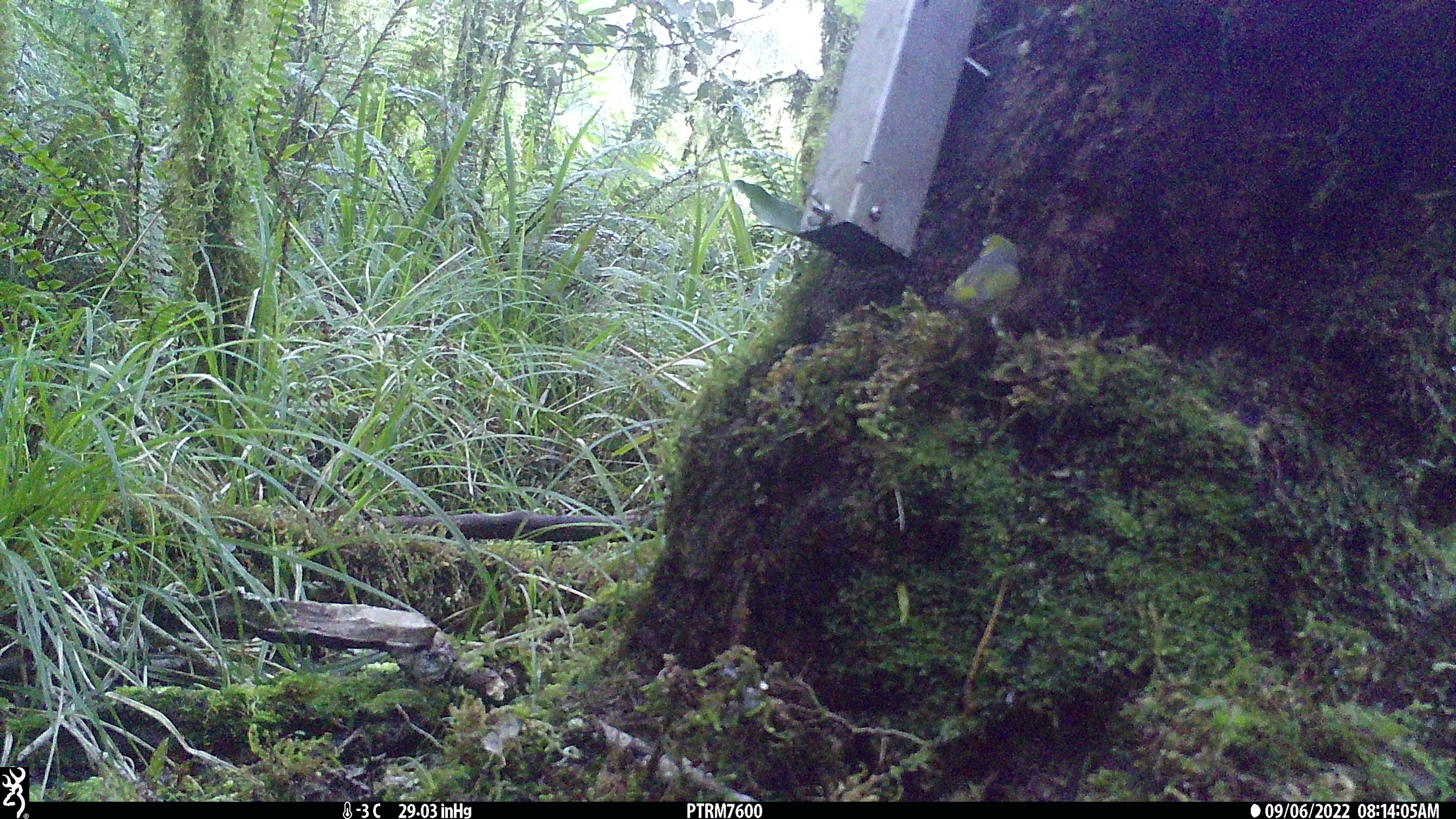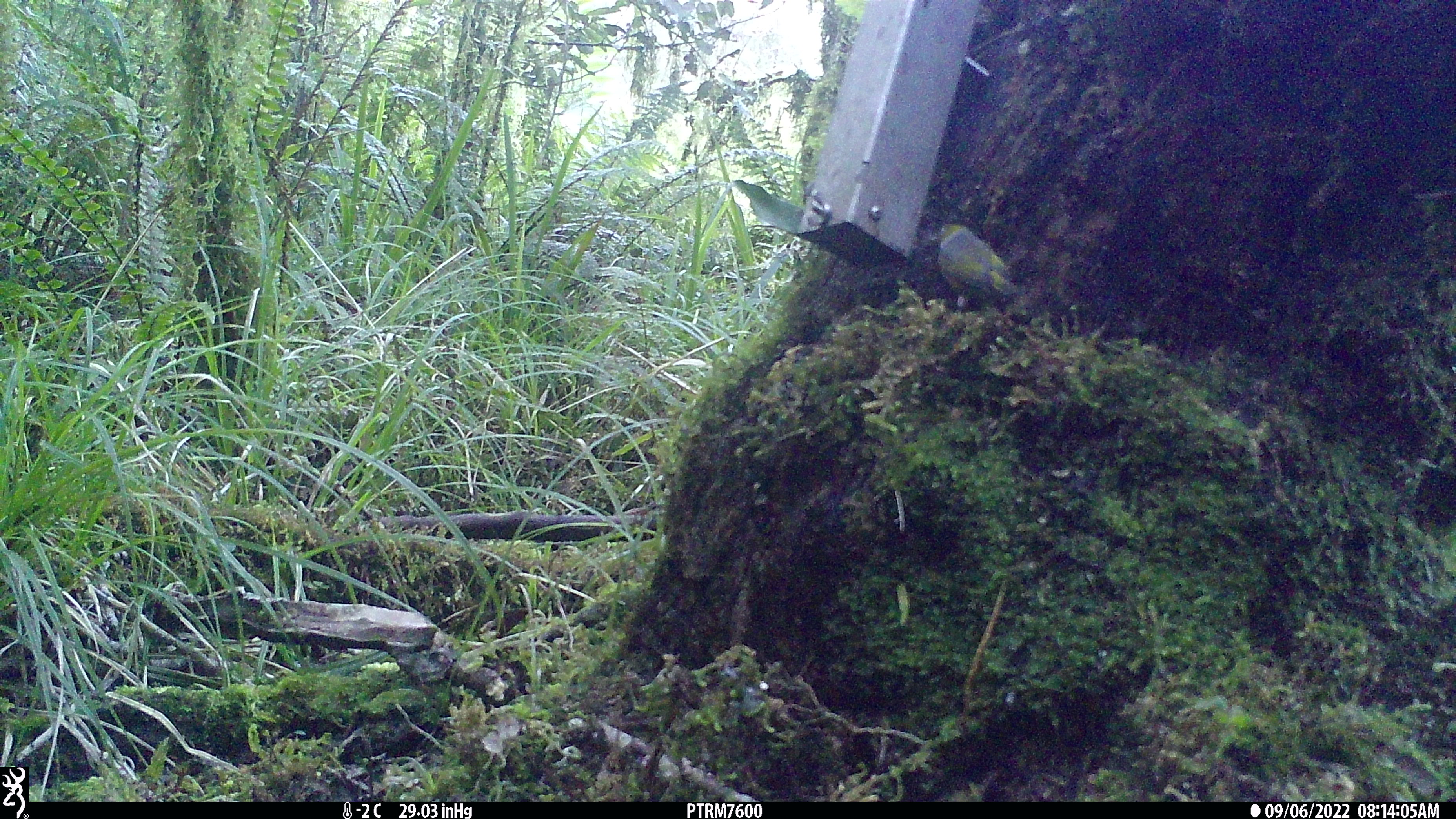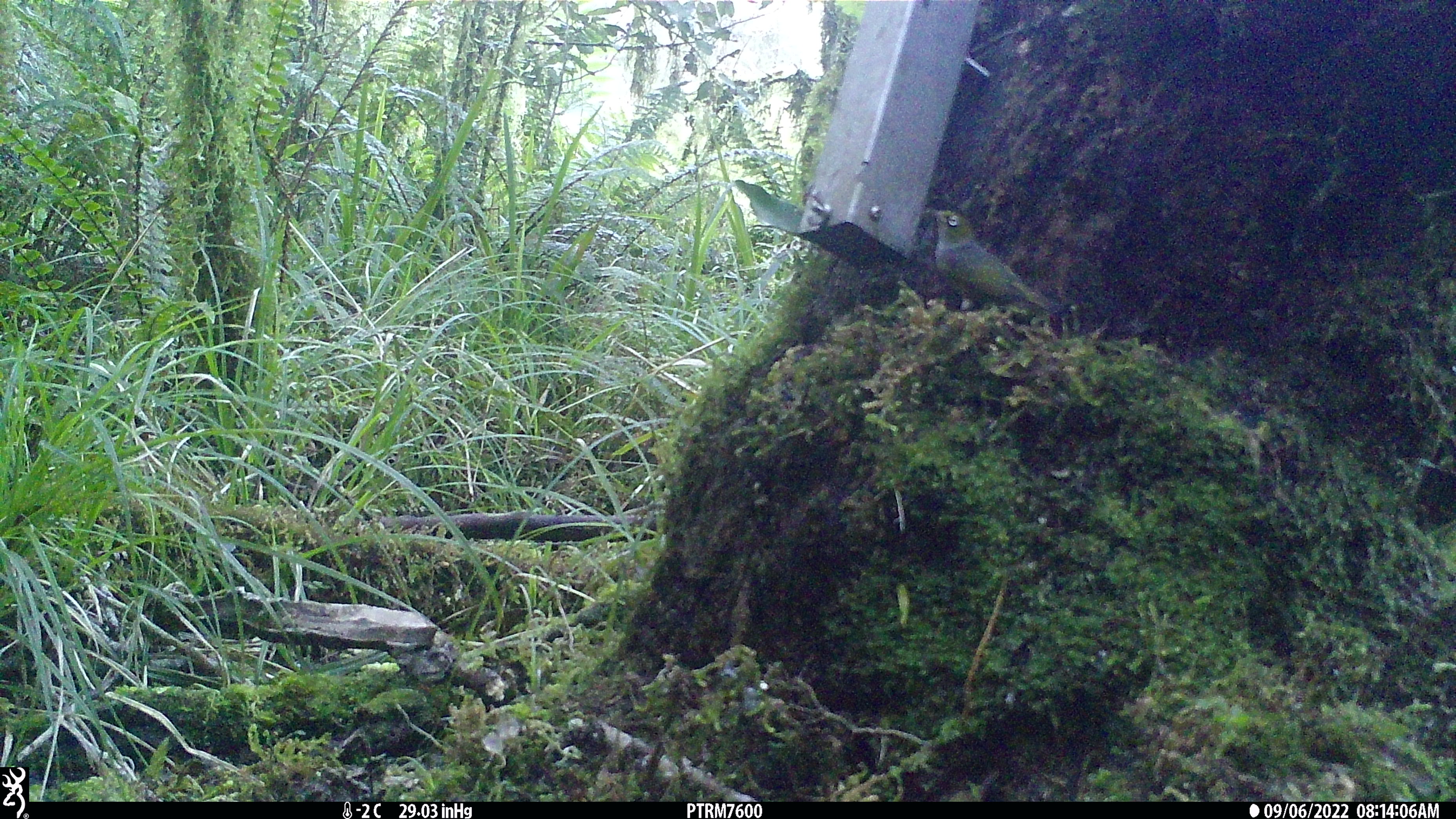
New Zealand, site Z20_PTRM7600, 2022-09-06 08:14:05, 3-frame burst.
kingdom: Animalia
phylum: Chordata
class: Aves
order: Passeriformes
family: Zosteropidae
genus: Zosterops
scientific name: Zosterops lateralis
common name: silvereye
Silvereye (Zosterops lateralis).